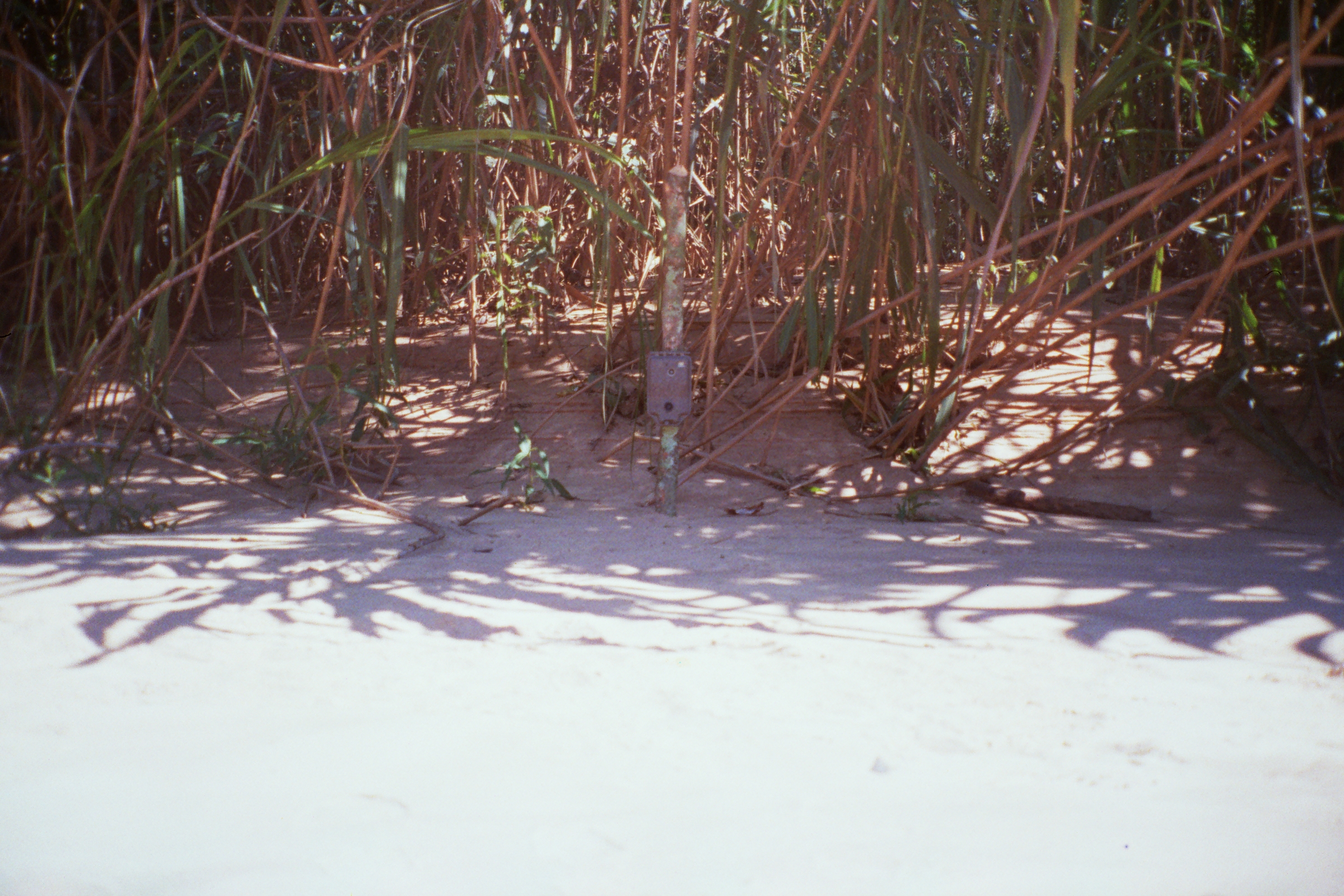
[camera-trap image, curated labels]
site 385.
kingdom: Animalia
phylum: Chordata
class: Mammalia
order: Lagomorpha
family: Leporidae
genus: Sylvilagus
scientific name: Sylvilagus brasiliensis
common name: tapeti